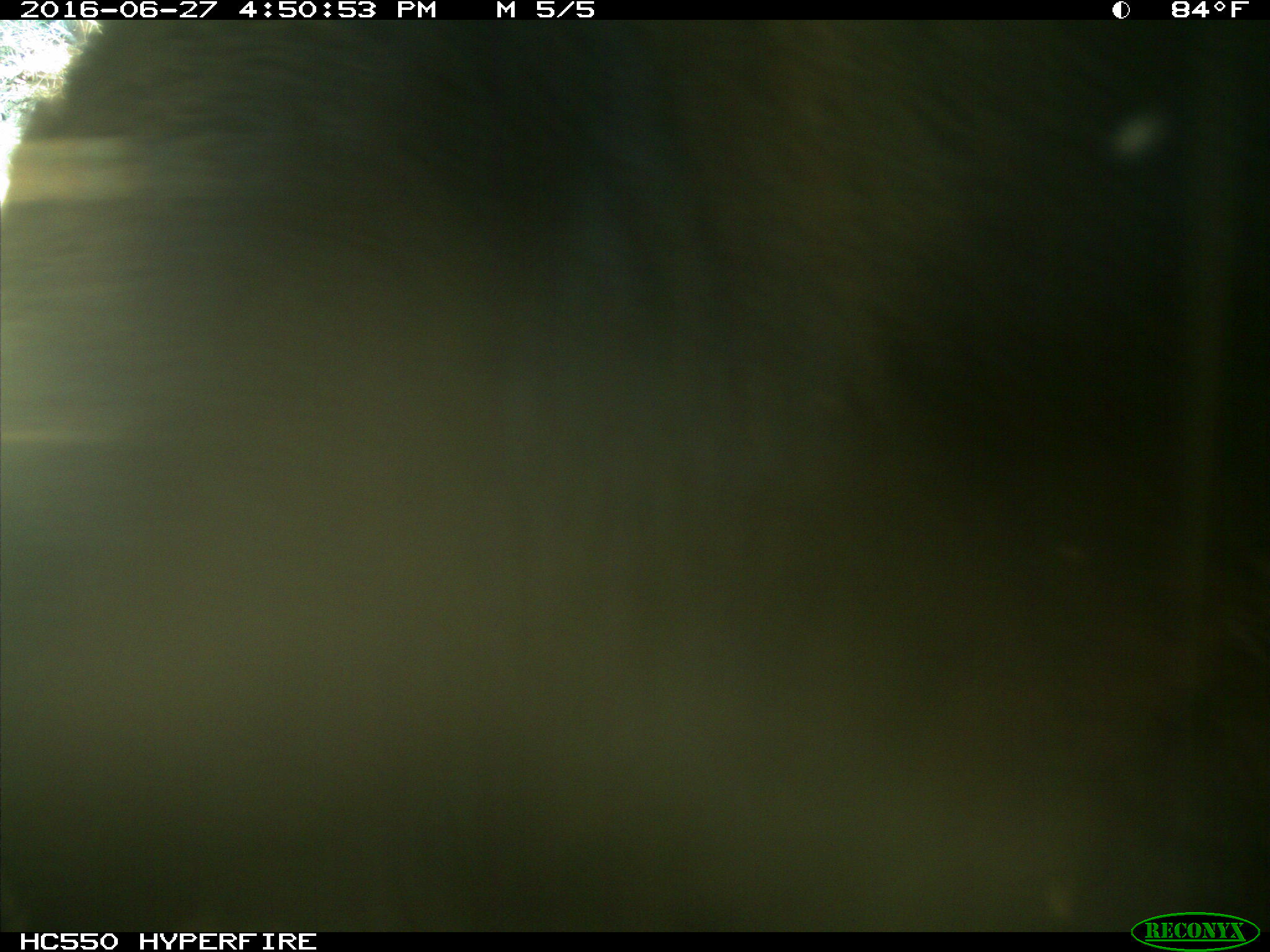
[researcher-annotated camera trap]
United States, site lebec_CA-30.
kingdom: Animalia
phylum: Chordata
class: Mammalia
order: Artiodactyla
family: Bovidae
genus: Bos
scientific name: Bos taurus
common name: domestic cow